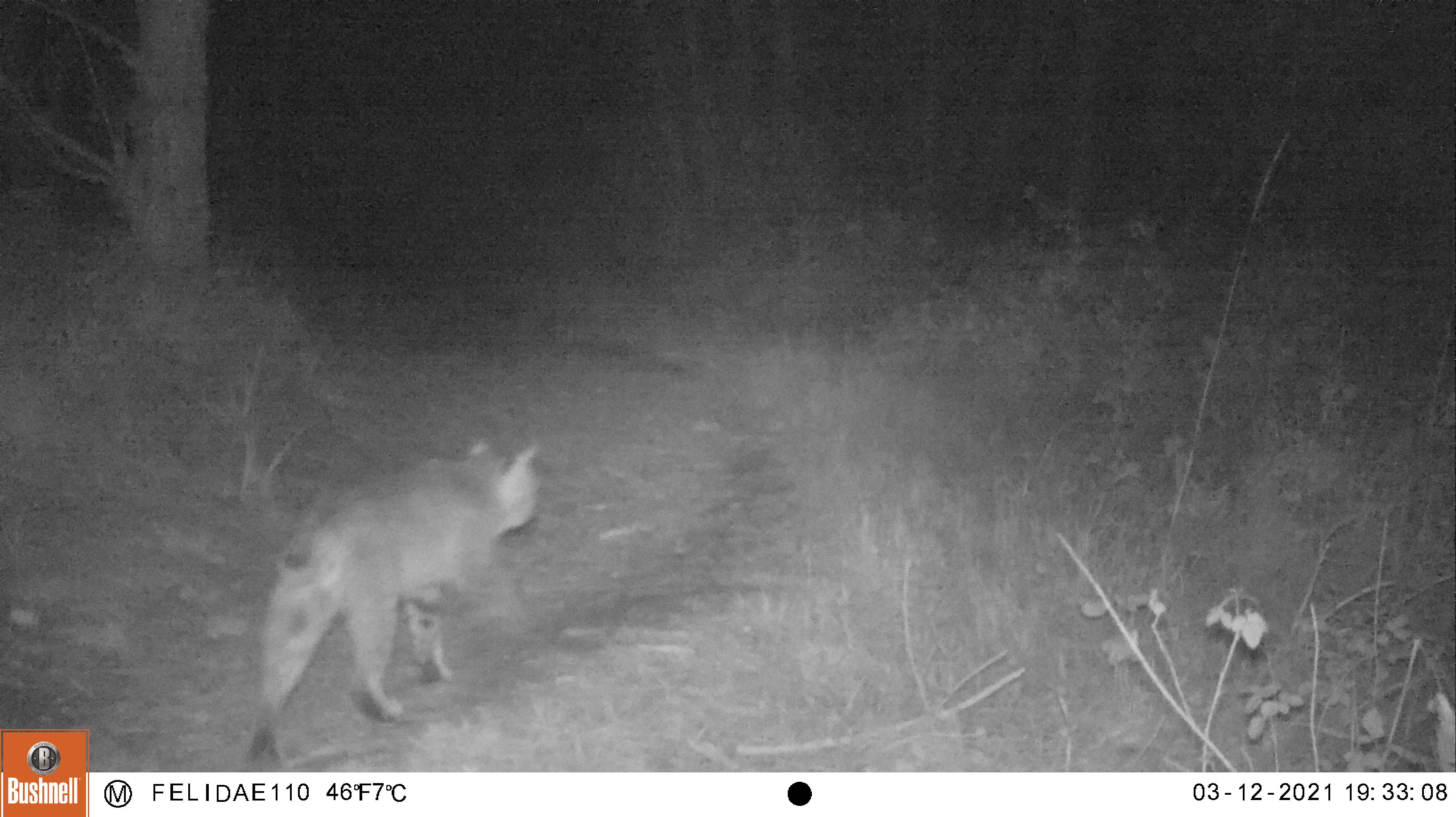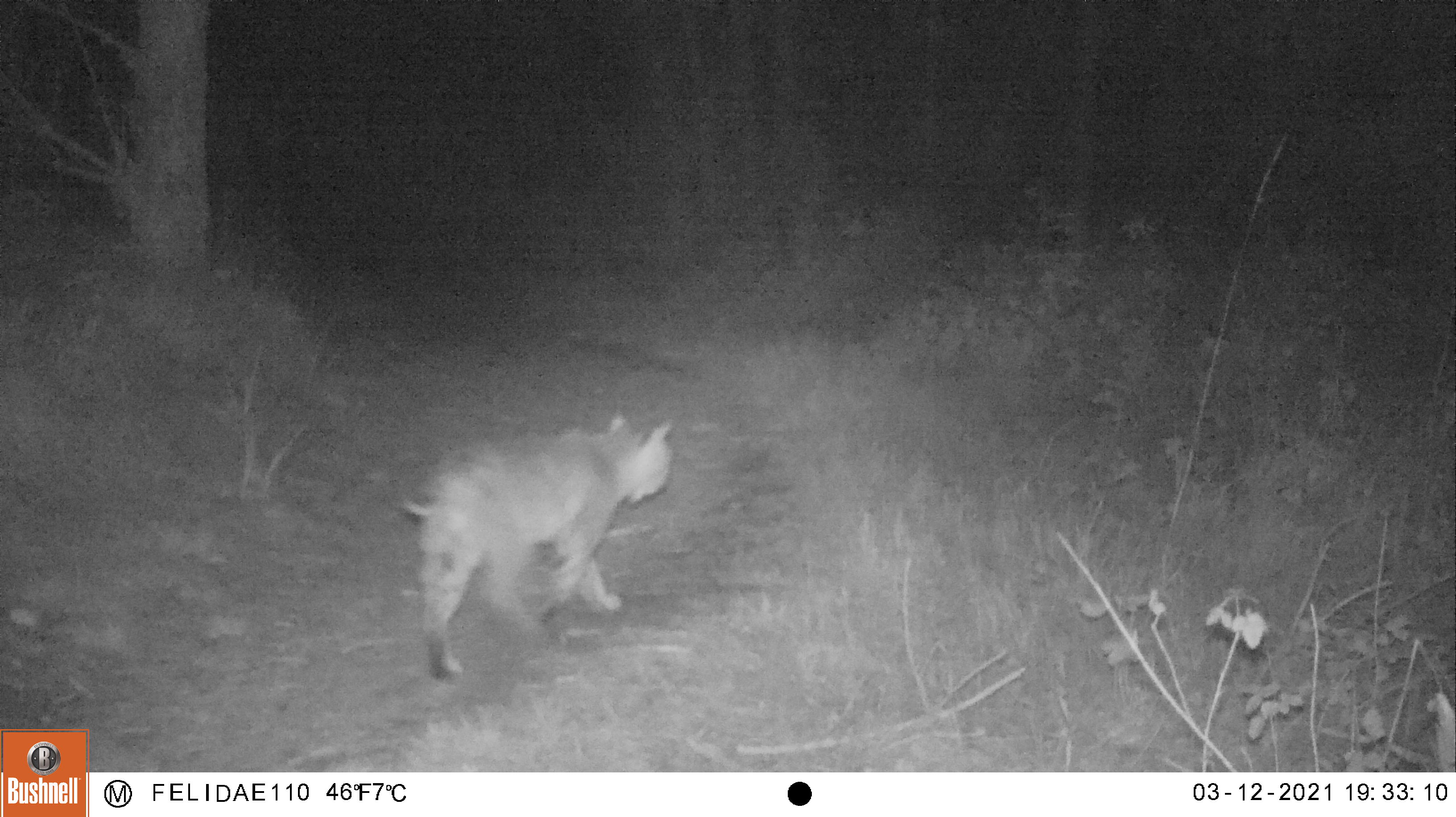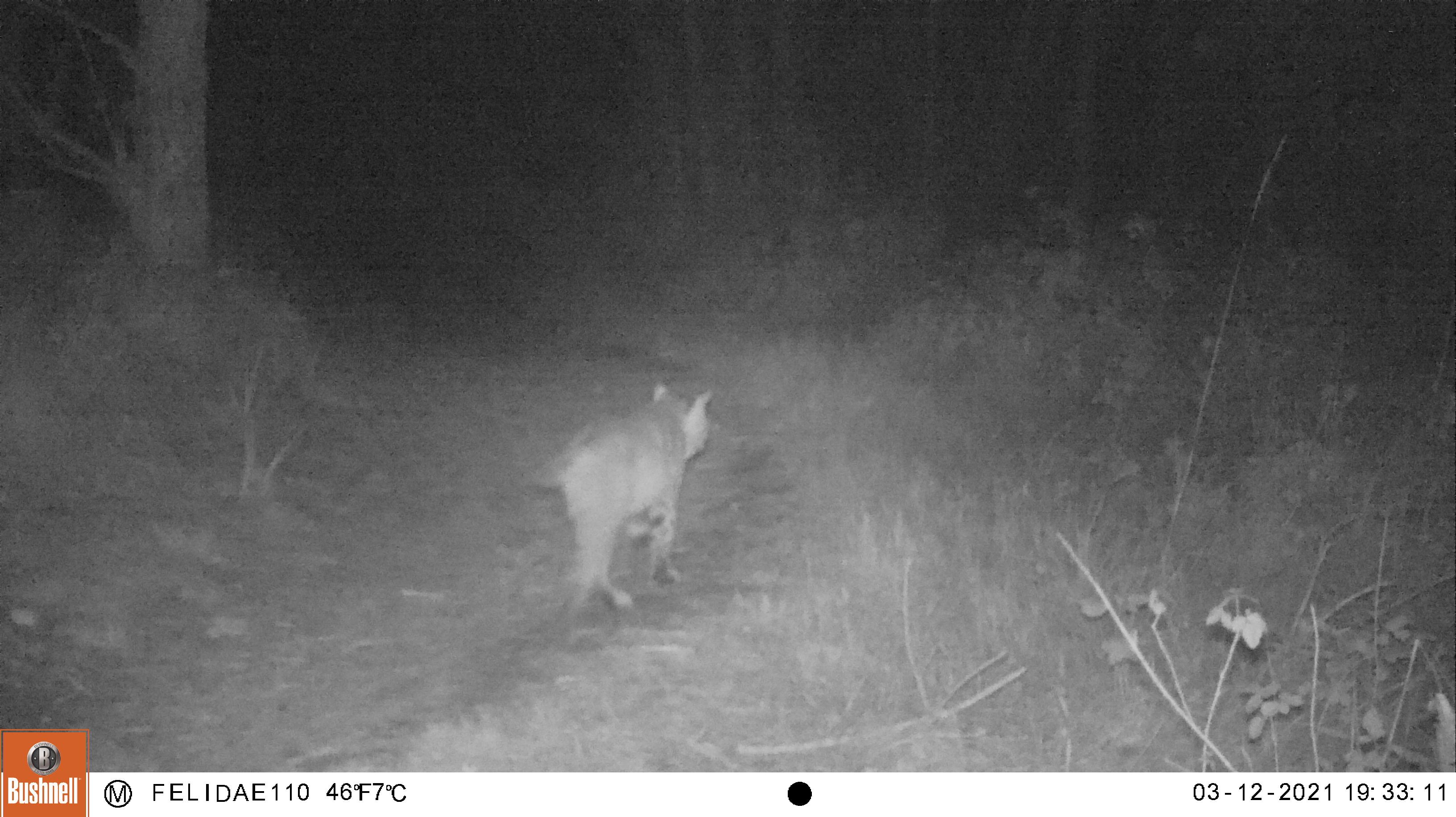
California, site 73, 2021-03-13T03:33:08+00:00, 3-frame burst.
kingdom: Animalia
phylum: Chordata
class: Mammalia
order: Carnivora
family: Felidae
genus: Lynx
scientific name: Lynx rufus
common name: bobcat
Bobcat (Lynx rufus).